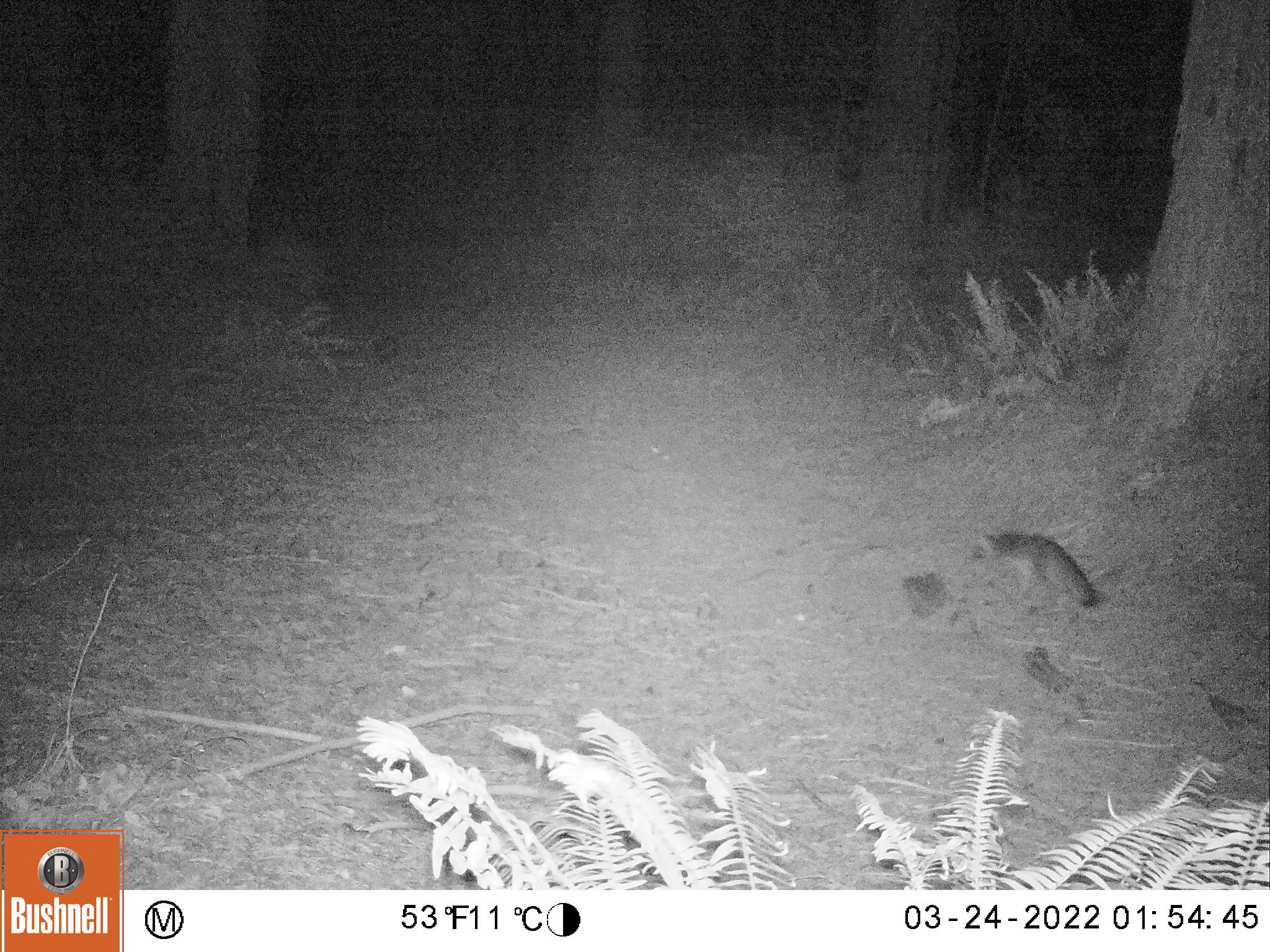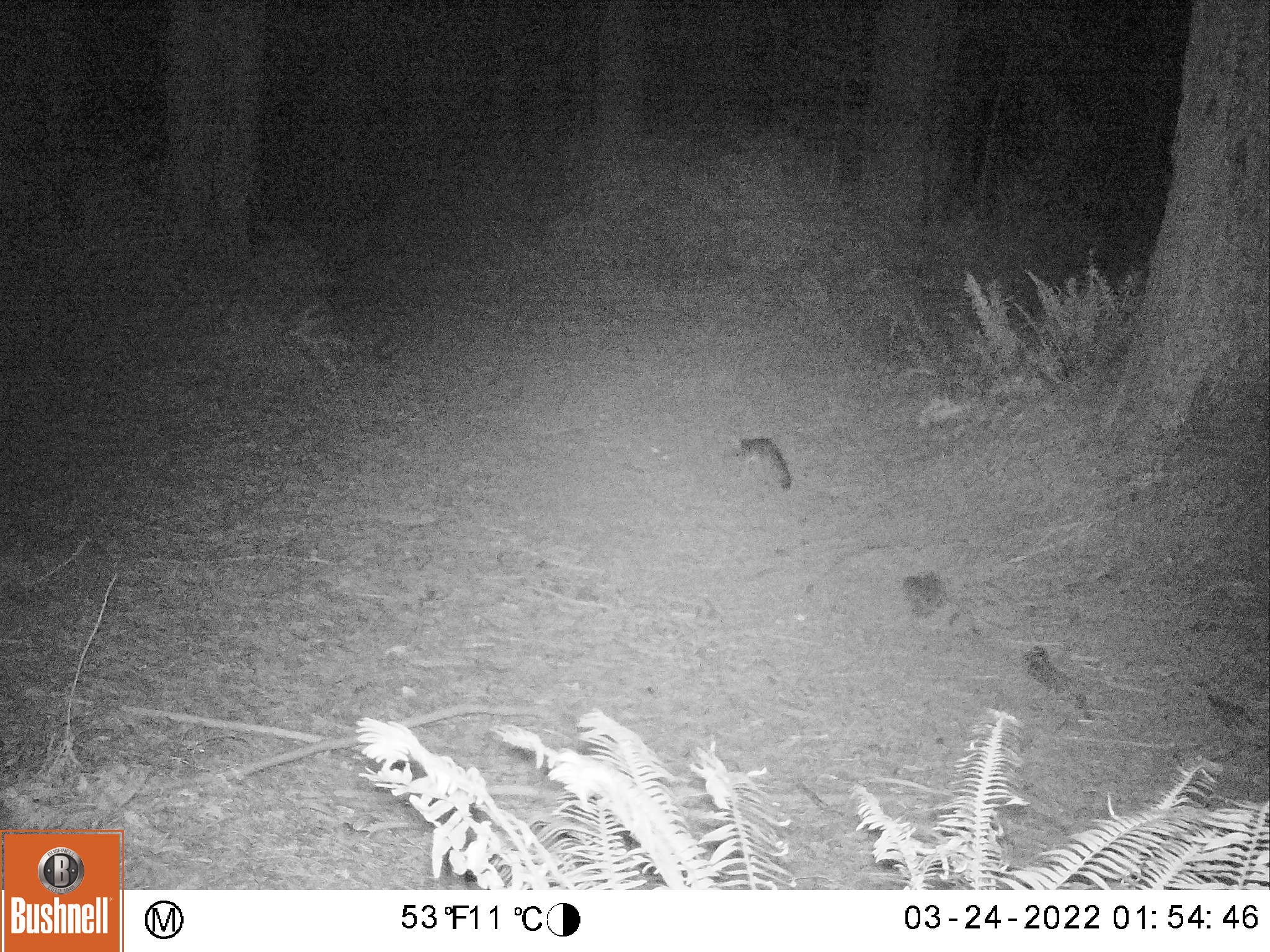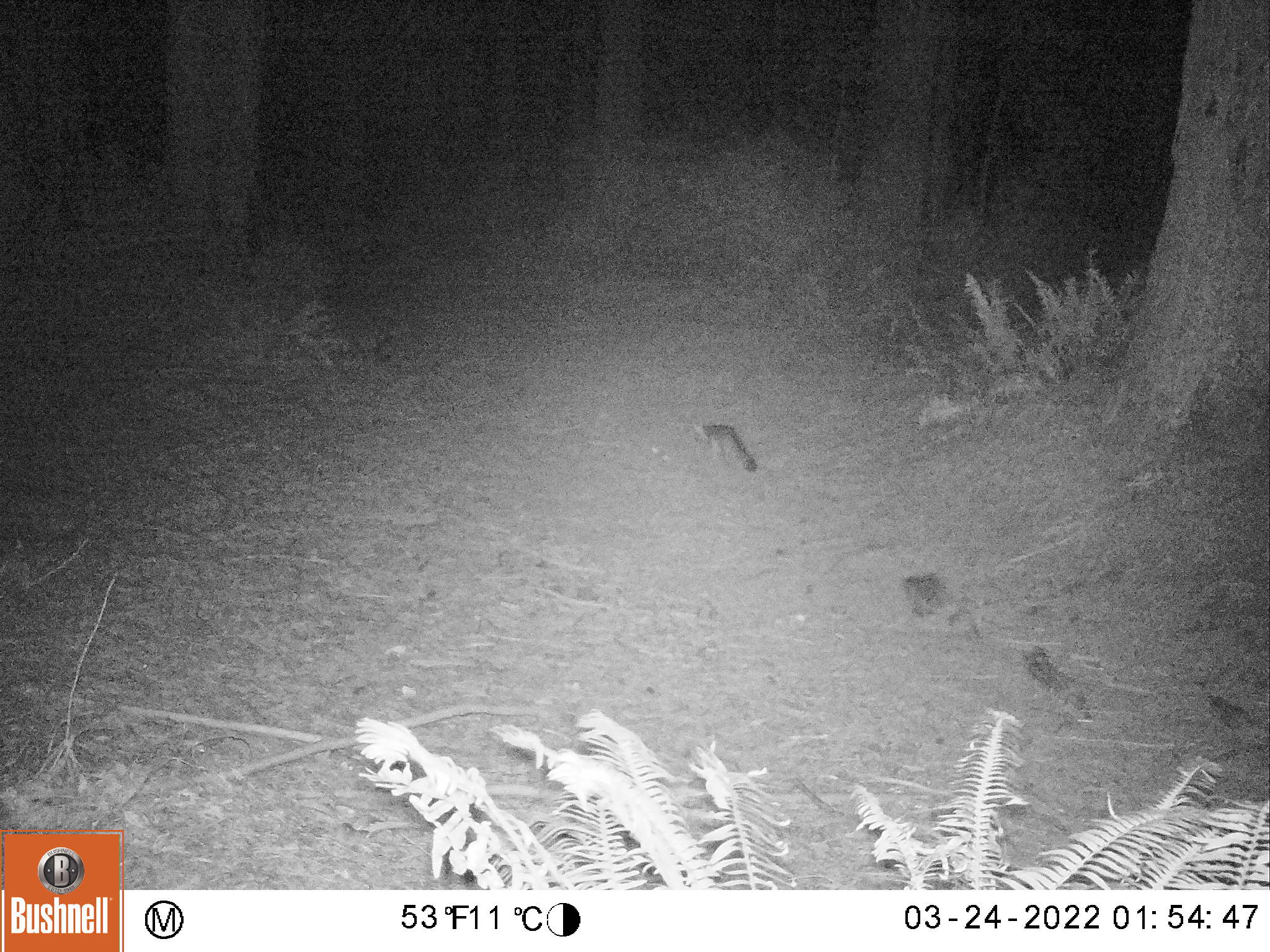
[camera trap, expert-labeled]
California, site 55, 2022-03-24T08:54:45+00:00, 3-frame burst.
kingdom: Animalia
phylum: Chordata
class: Mammalia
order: Carnivora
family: Canidae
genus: Urocyon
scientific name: Urocyon cinereoargenteus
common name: gray fox